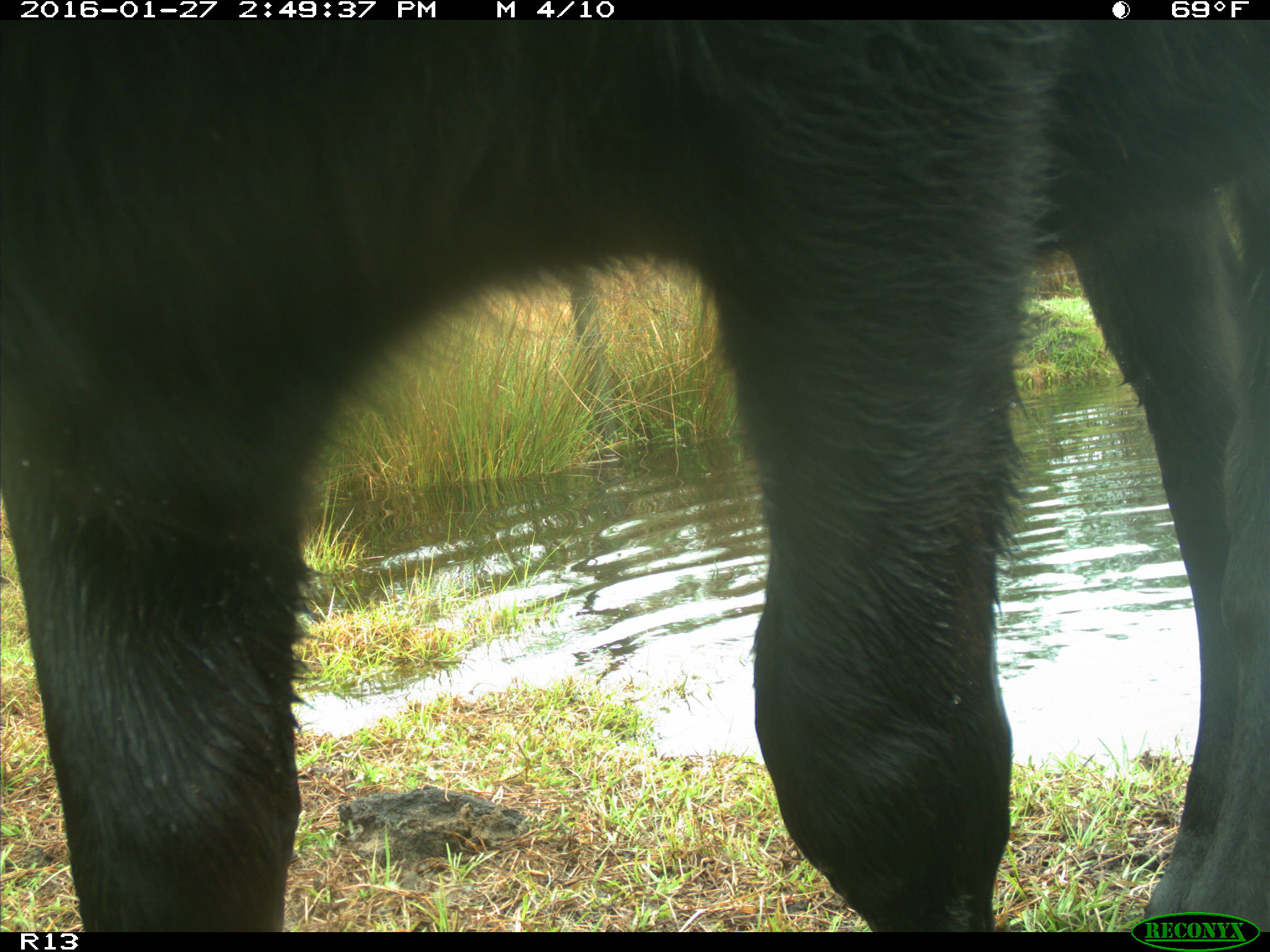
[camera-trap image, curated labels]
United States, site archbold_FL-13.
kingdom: Animalia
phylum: Chordata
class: Mammalia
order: Artiodactyla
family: Bovidae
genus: Bos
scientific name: Bos taurus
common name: domestic cow